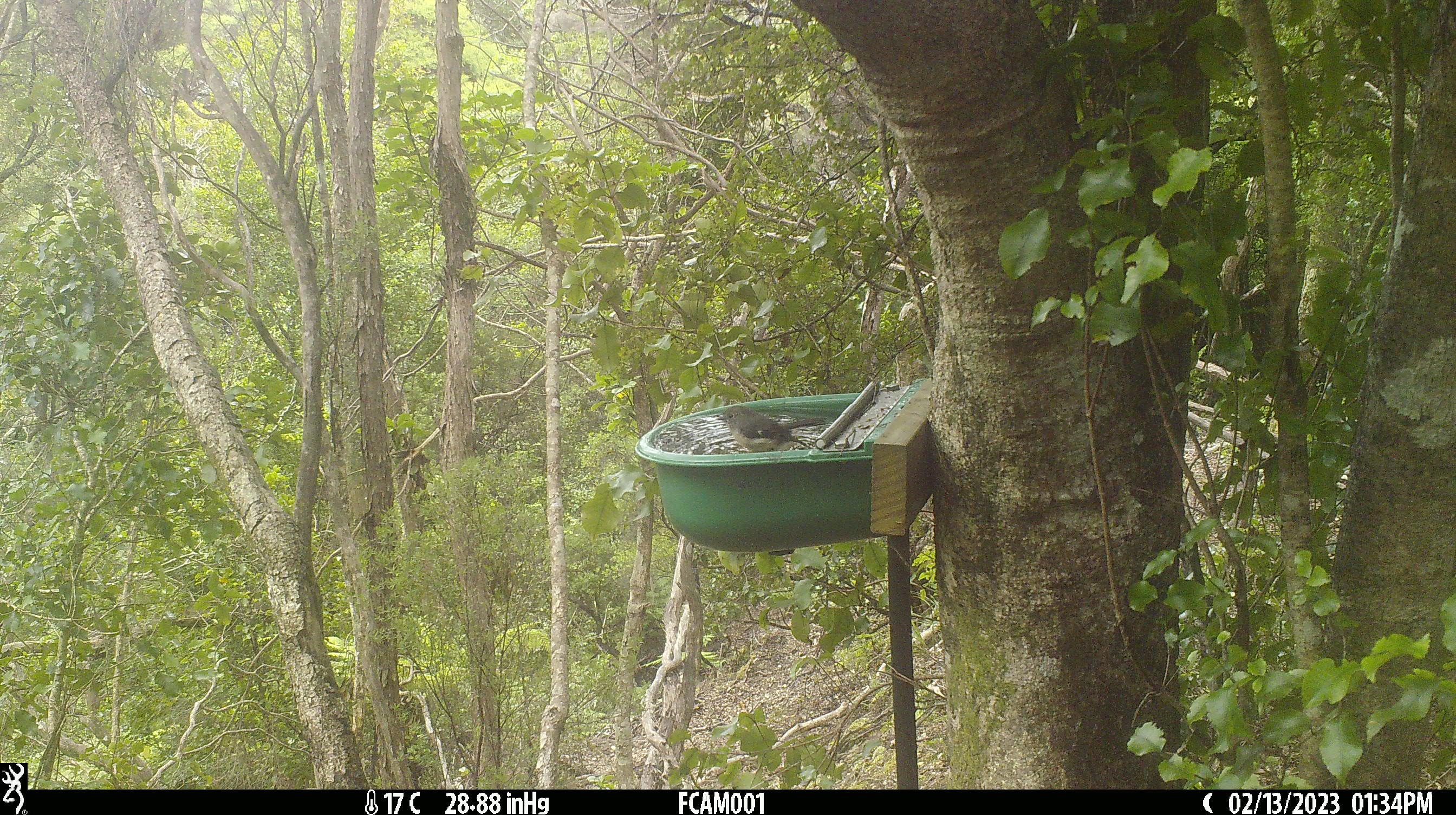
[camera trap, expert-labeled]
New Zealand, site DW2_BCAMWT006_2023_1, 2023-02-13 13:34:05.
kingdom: Animalia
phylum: Chordata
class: Aves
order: Passeriformes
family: Petroicidae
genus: Petroica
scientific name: Petroica macrocephala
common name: tomtit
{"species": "tomtit (Petroica macrocephala)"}